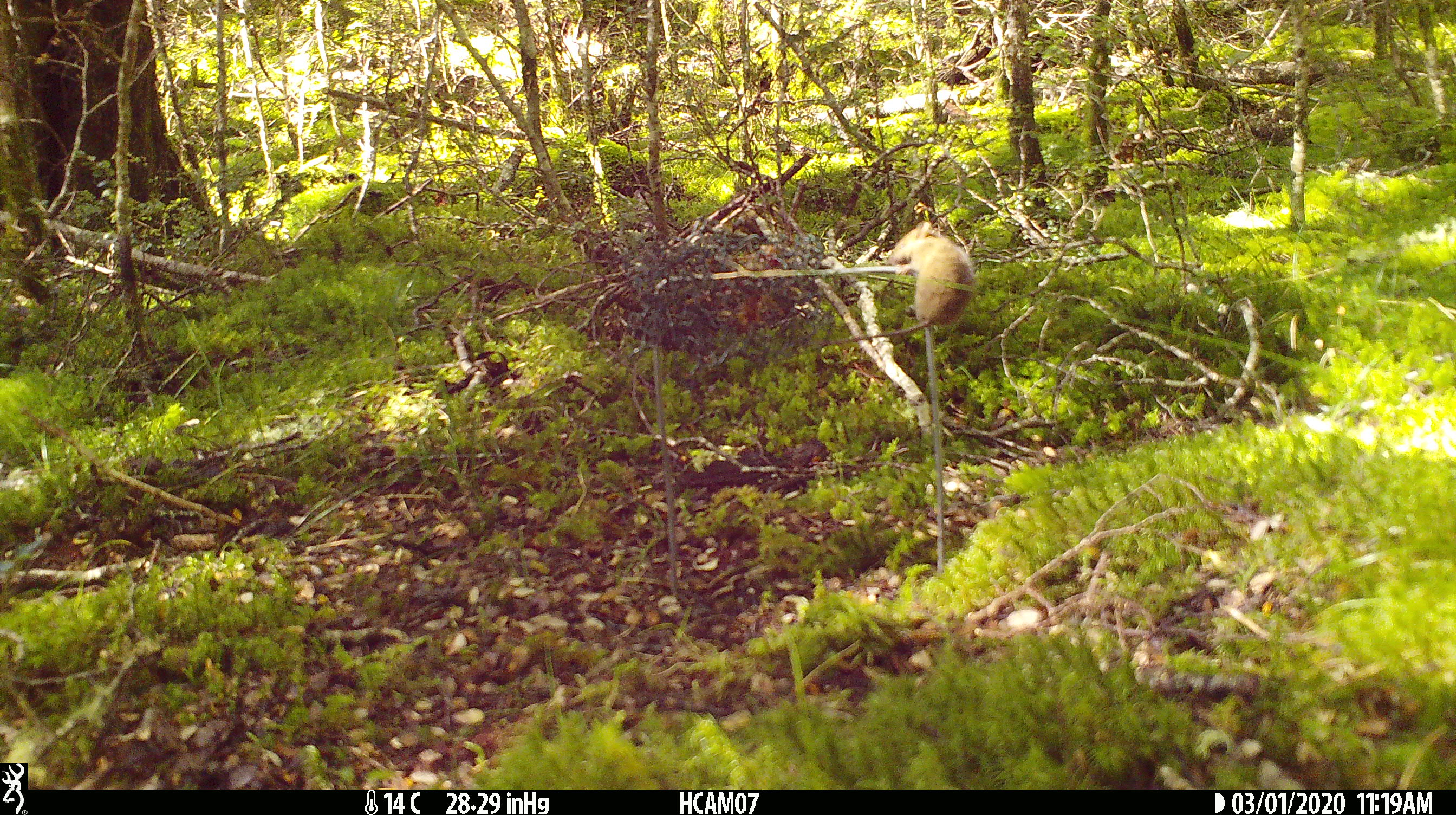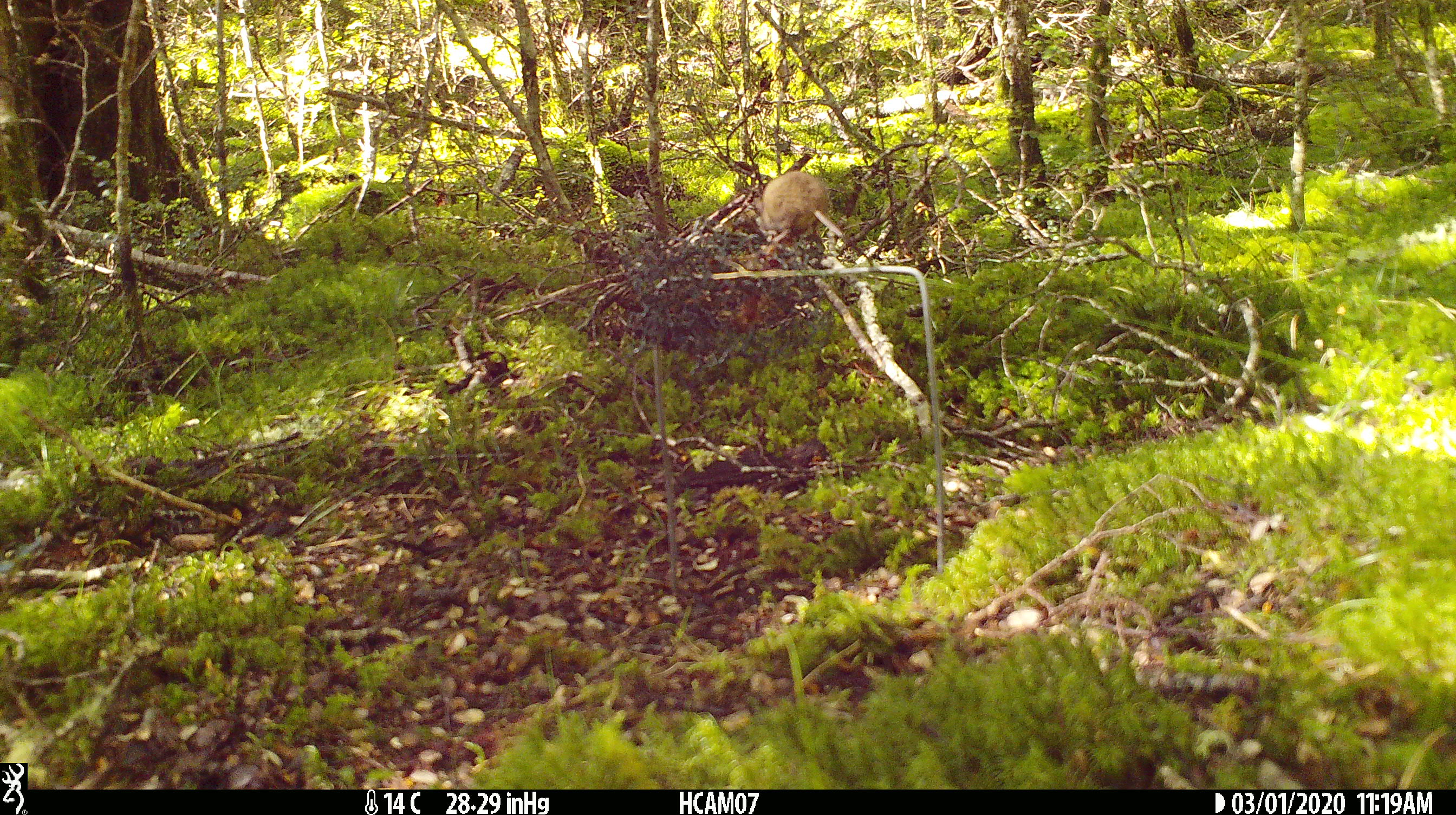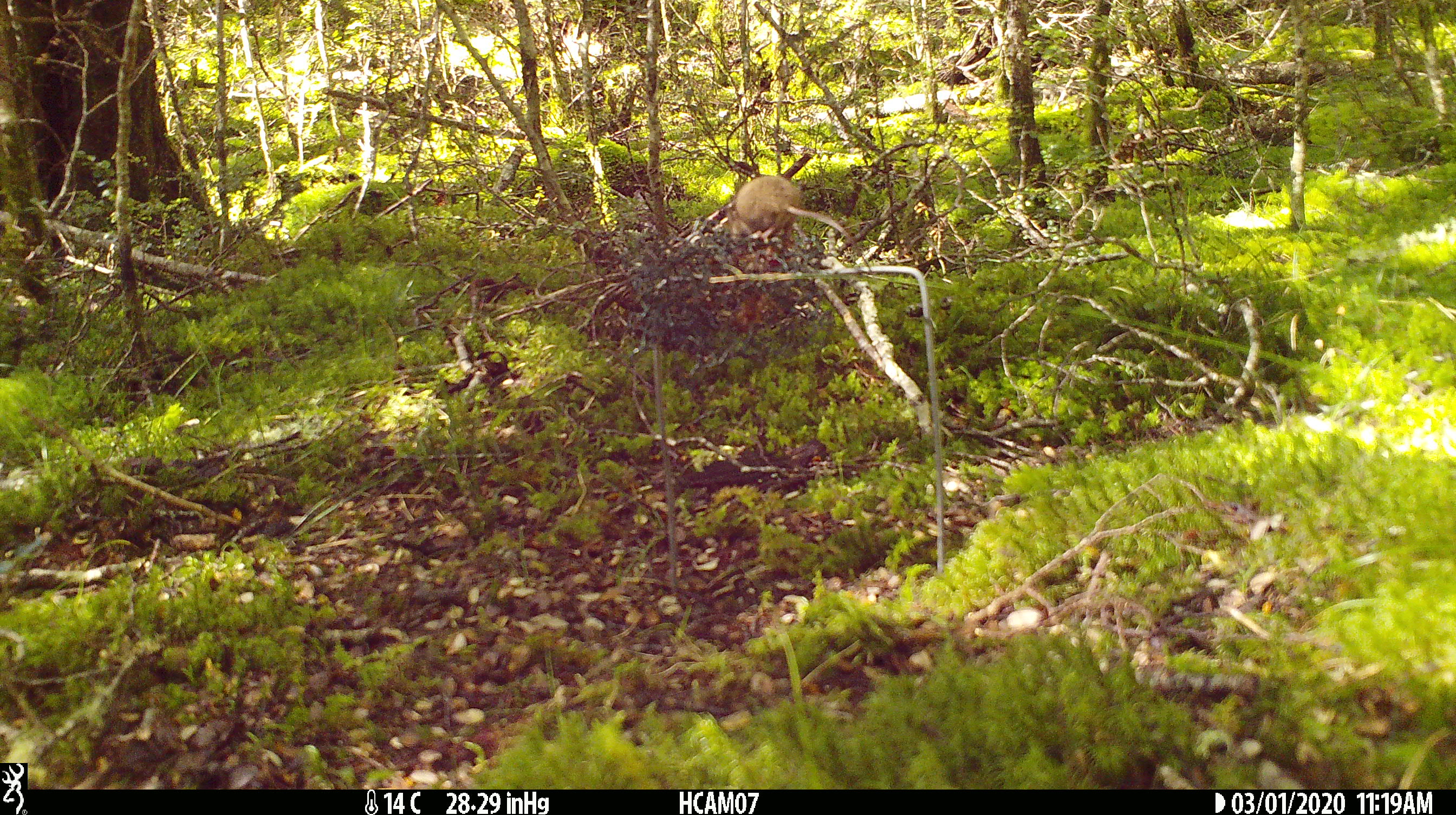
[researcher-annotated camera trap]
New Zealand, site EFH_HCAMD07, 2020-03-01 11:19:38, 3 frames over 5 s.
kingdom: Animalia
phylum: Chordata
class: Mammalia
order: Rodentia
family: Muridae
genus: Mus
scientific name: Mus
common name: mouse